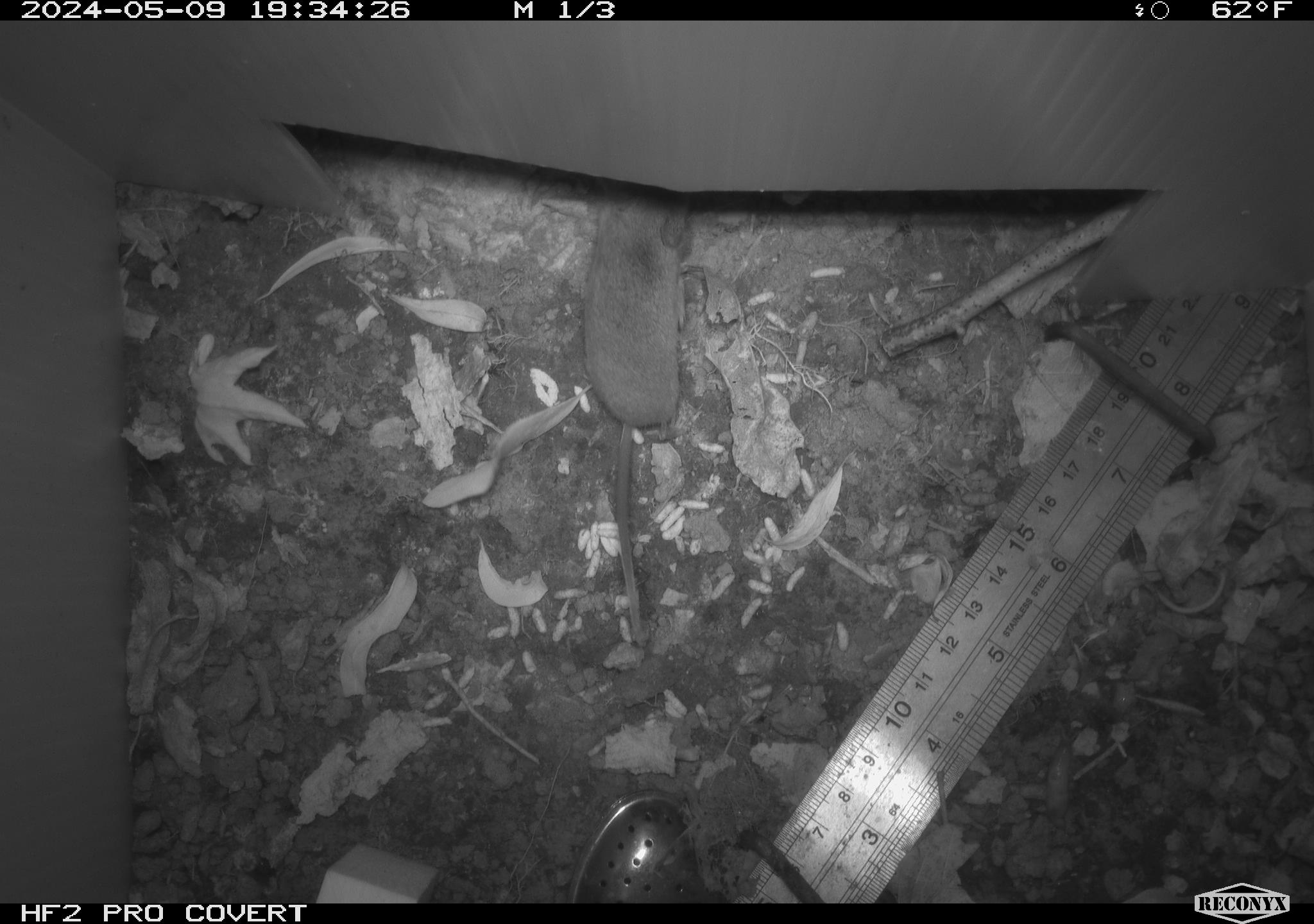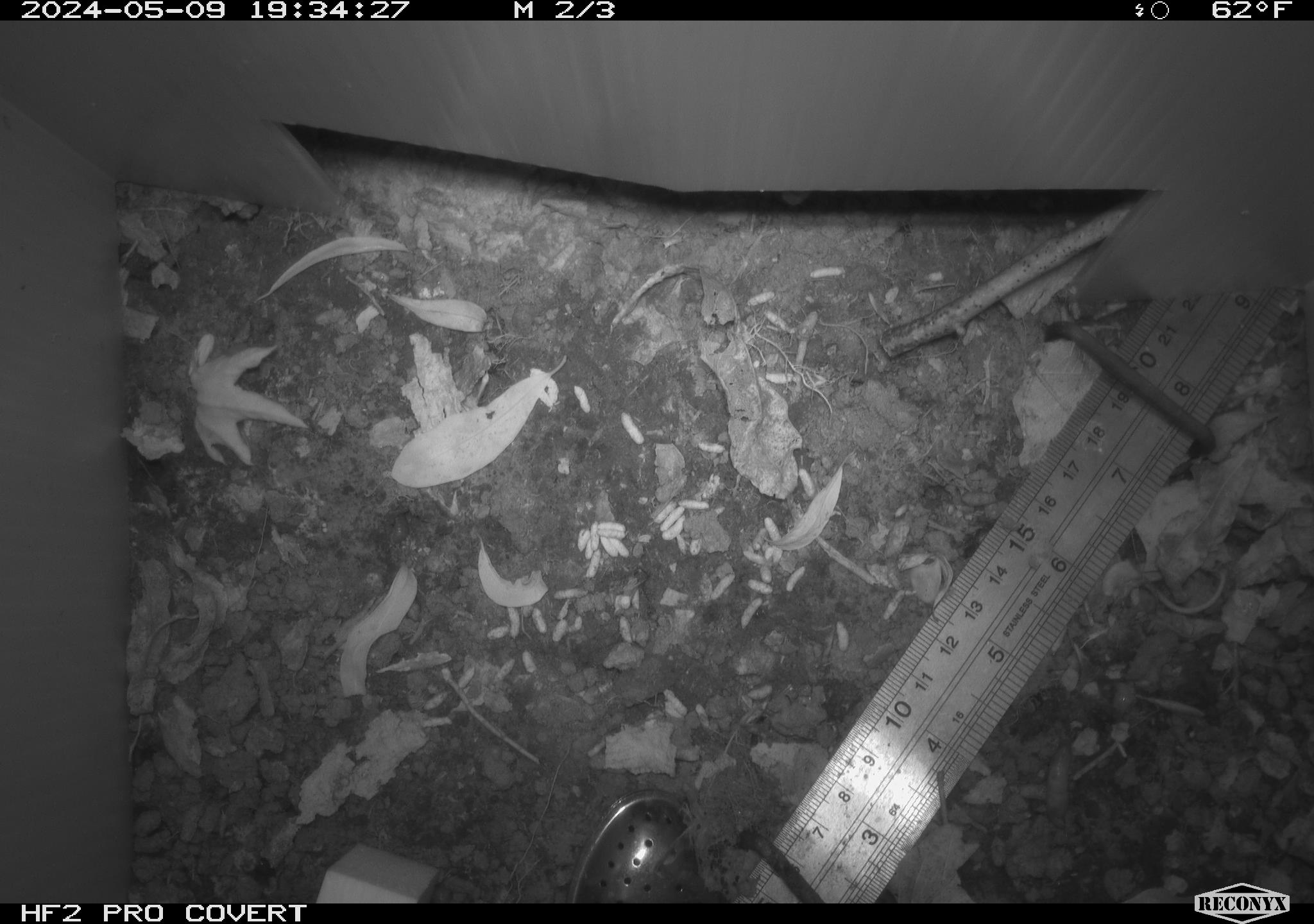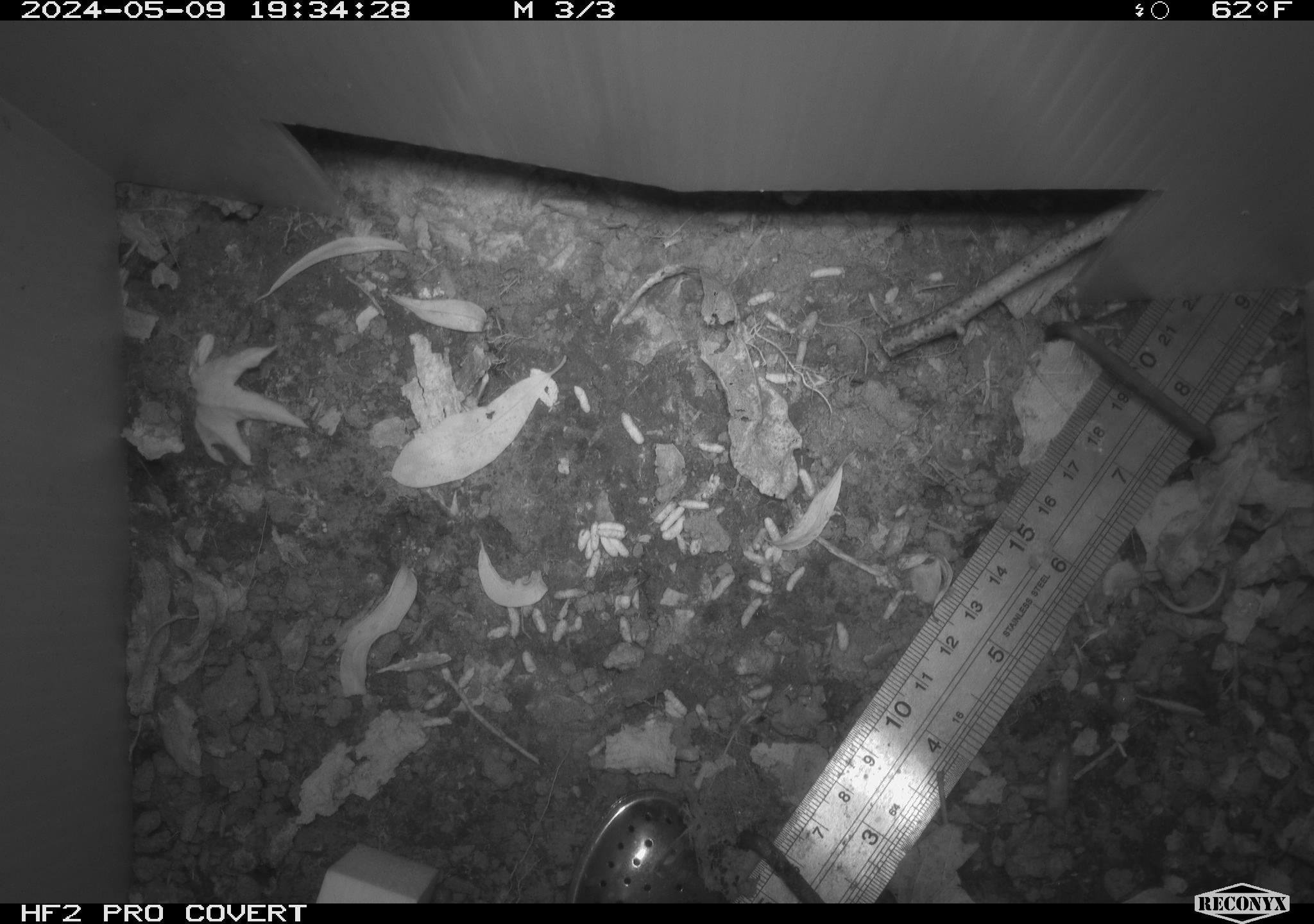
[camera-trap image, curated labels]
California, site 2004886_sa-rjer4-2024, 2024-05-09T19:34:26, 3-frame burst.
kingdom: Animalia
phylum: Chordata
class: Mammalia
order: Rodentia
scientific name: Rodentia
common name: mouse species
Mouse species (Rodentia).